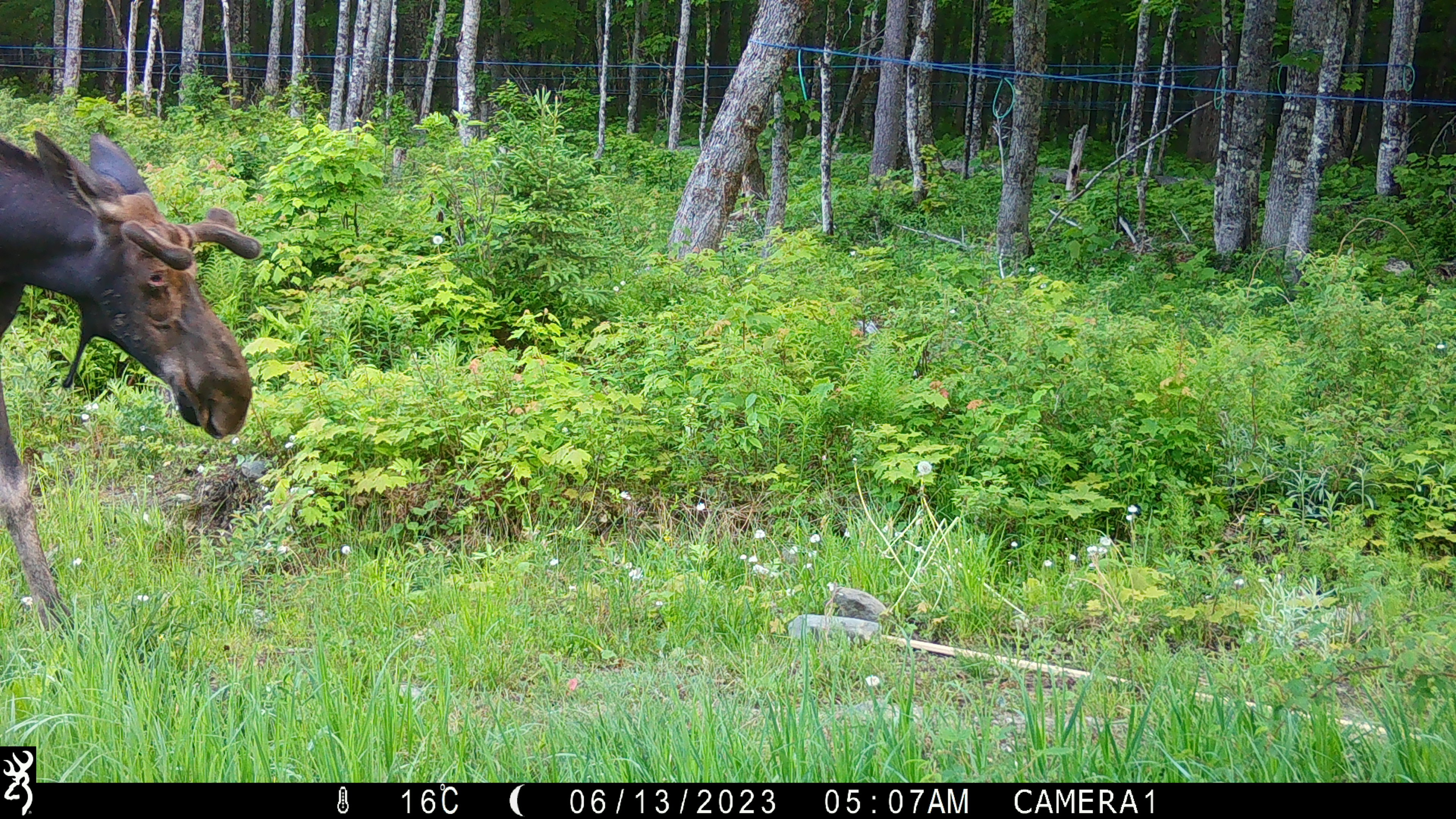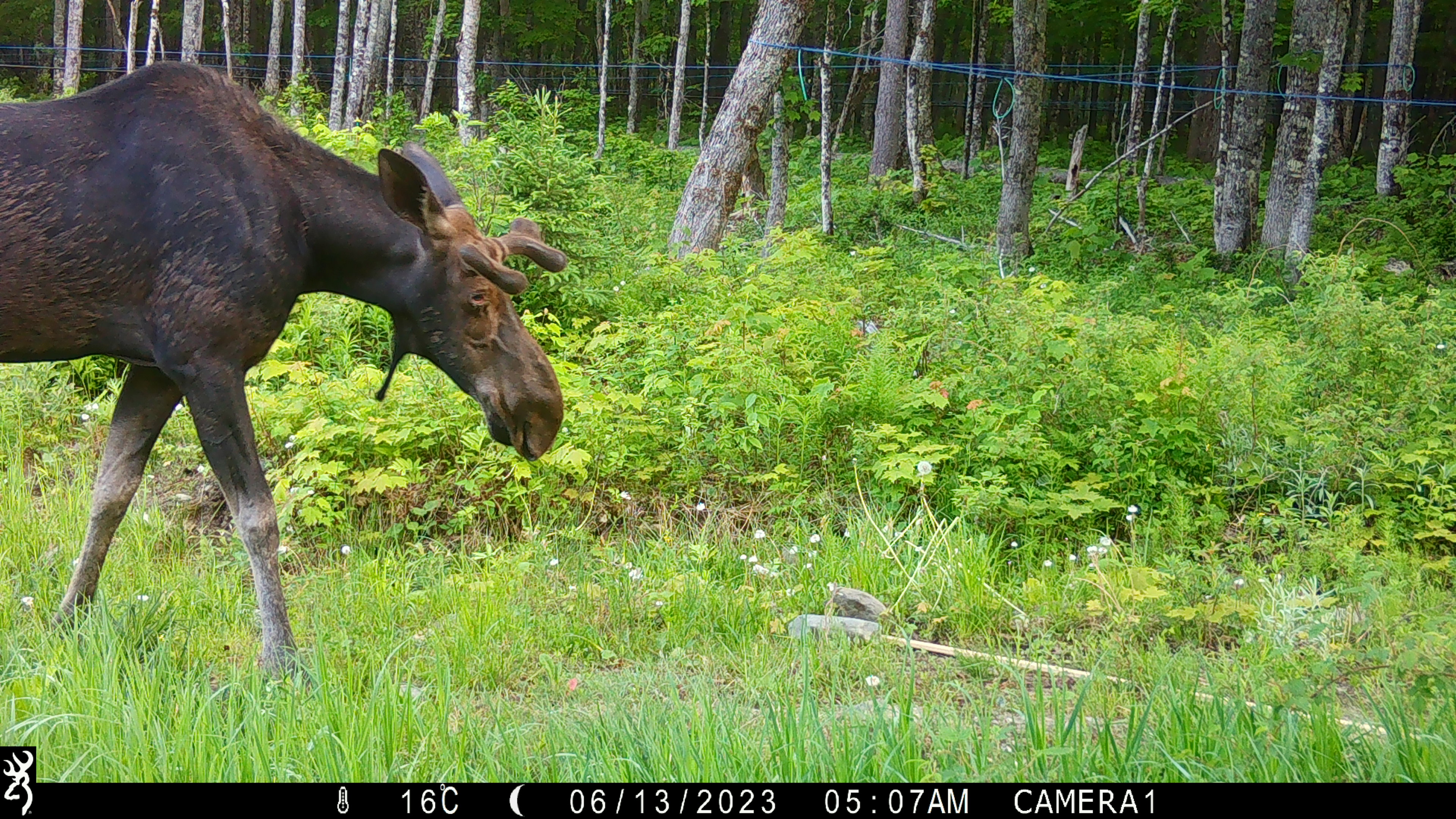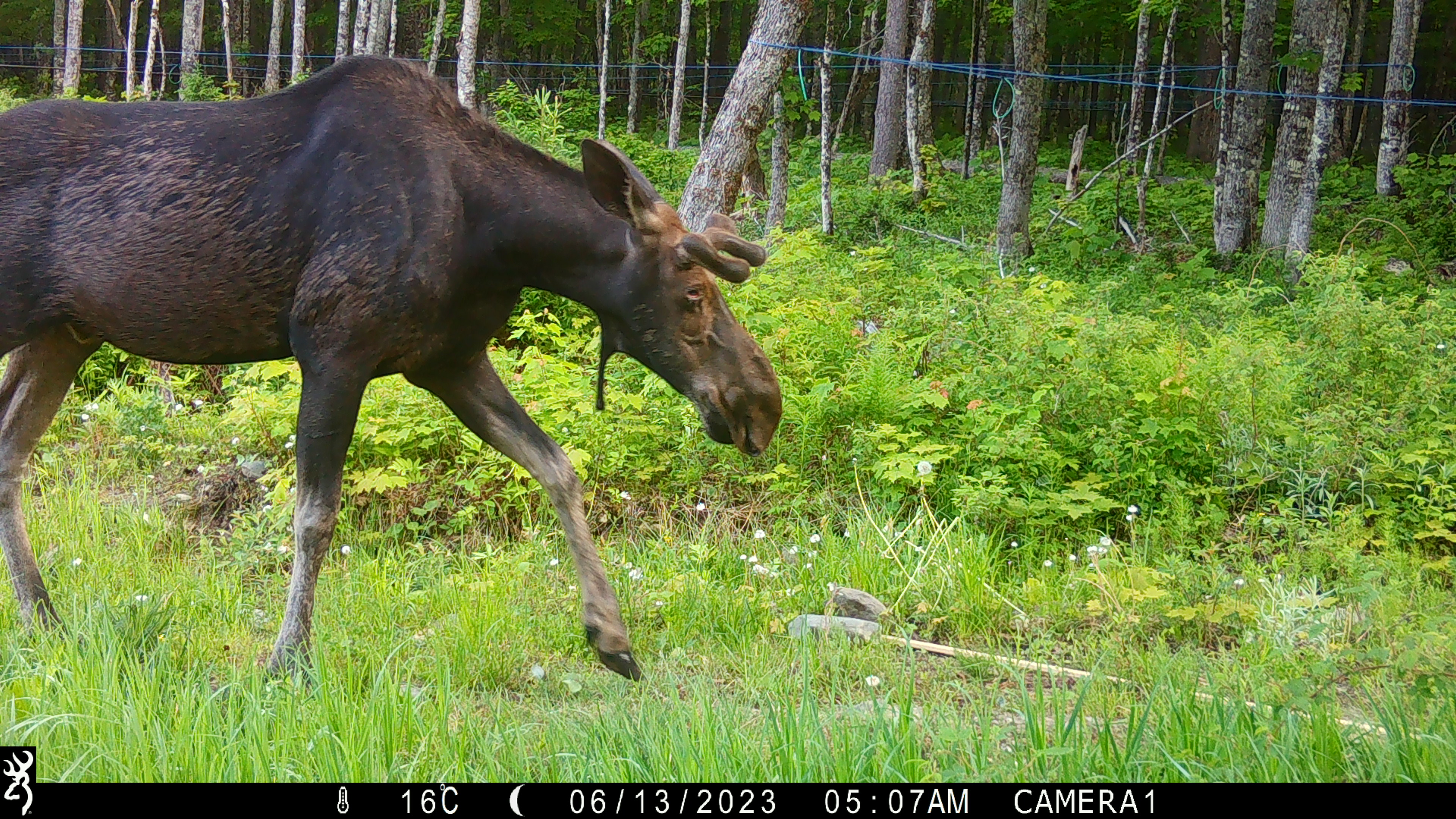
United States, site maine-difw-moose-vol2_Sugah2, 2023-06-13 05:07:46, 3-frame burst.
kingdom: Animalia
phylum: Chordata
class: Mammalia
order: Artiodactyla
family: Cervidae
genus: Alces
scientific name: Alces alces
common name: moose